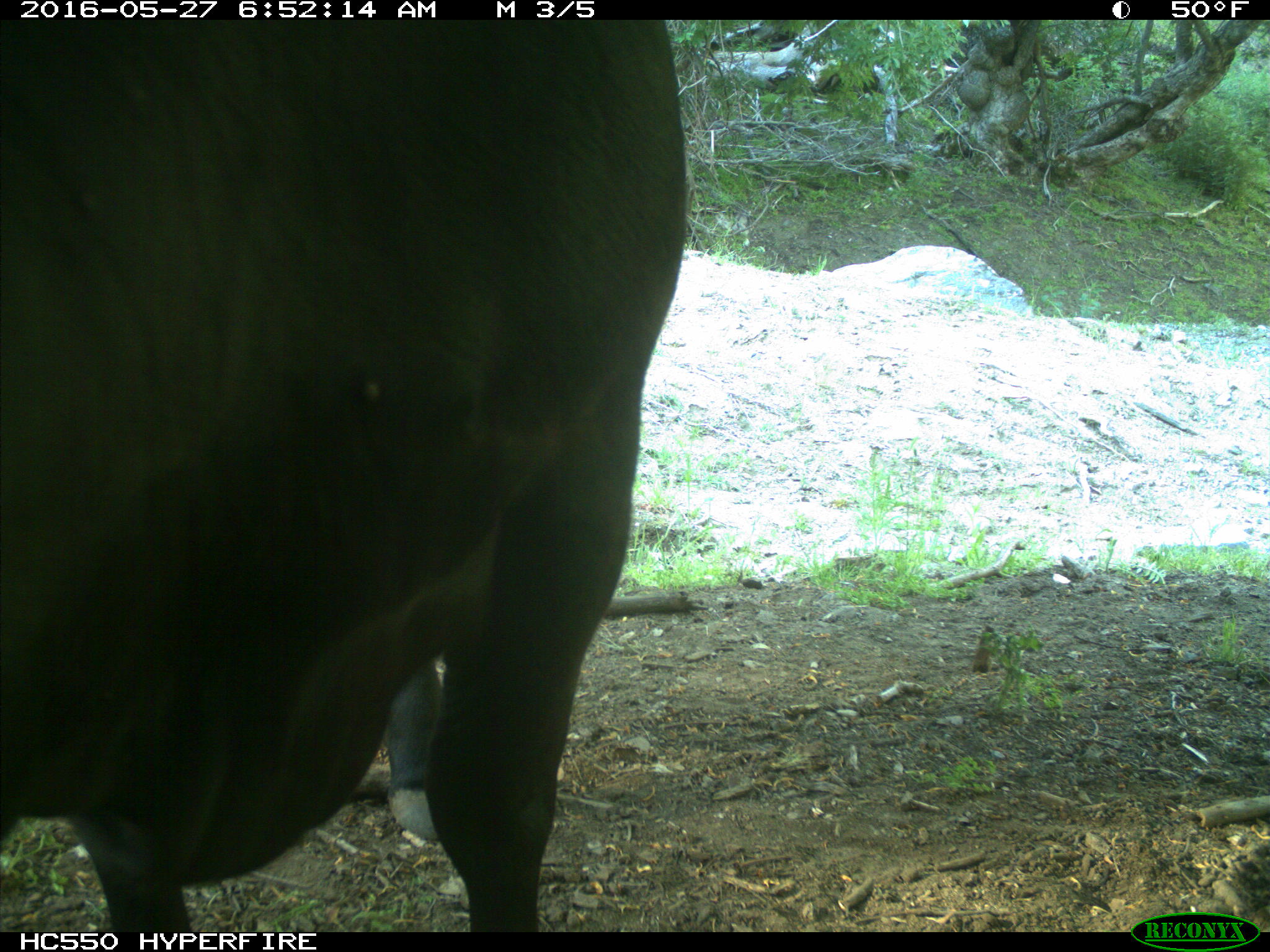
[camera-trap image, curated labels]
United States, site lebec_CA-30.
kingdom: Animalia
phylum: Chordata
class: Mammalia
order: Artiodactyla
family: Bovidae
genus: Bos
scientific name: Bos taurus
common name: domestic cow